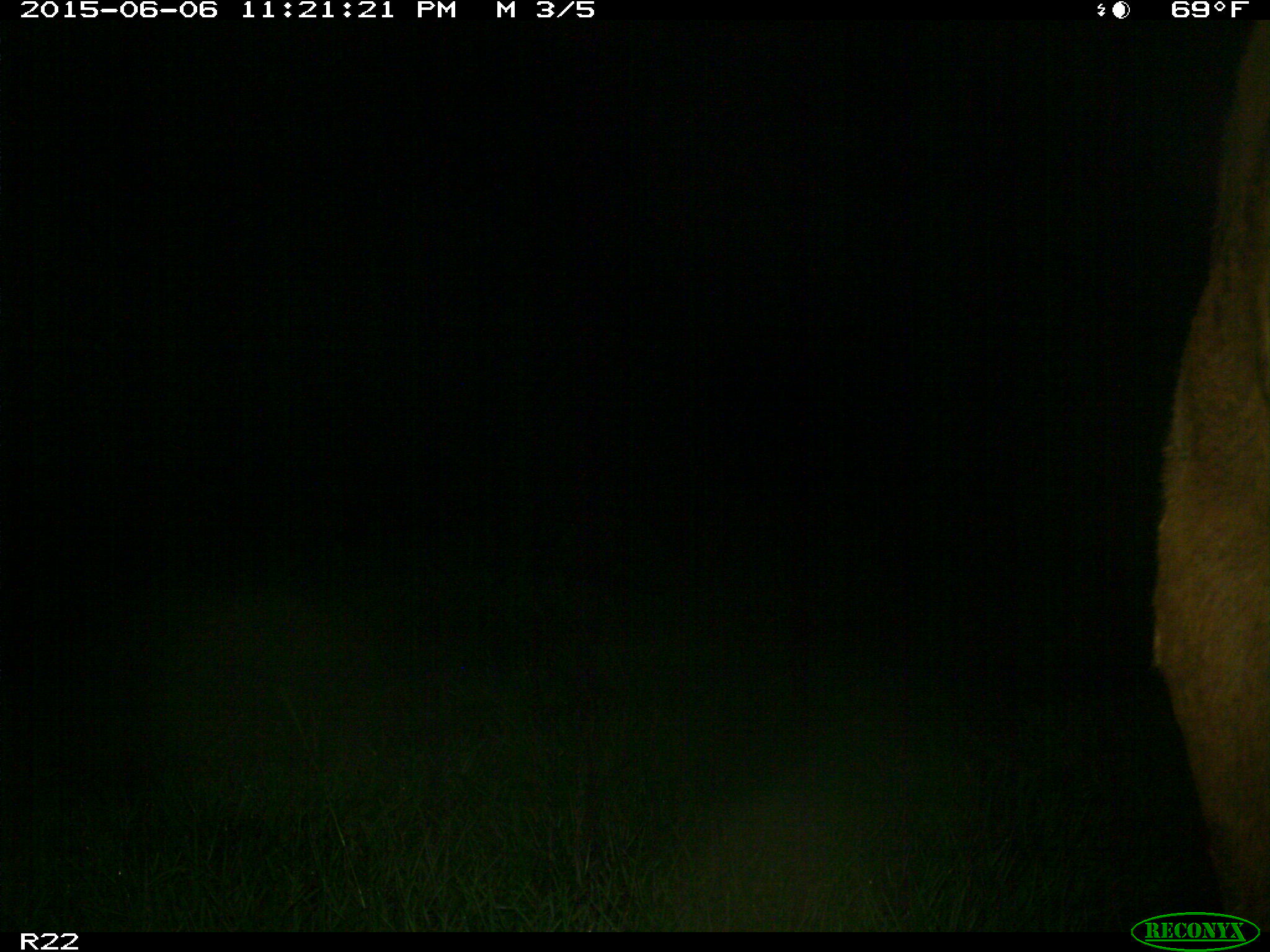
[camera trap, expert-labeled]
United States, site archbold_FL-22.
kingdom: Animalia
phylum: Chordata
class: Mammalia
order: Artiodactyla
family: Bovidae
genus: Bos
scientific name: Bos taurus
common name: domestic cow